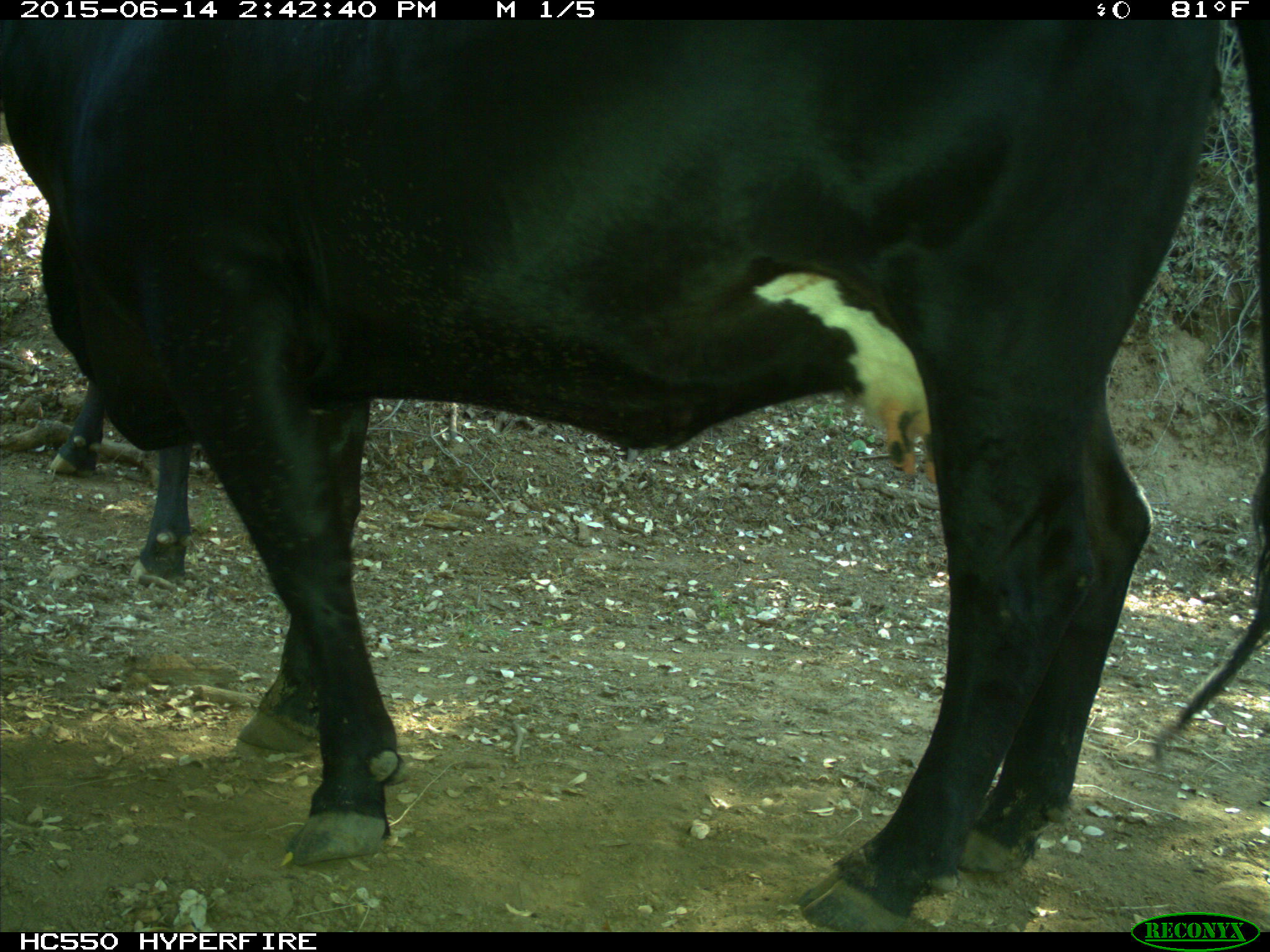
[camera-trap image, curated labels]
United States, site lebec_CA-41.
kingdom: Animalia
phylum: Chordata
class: Mammalia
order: Artiodactyla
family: Bovidae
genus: Bos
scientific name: Bos taurus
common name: domestic cow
Bos taurus (domestic cow).